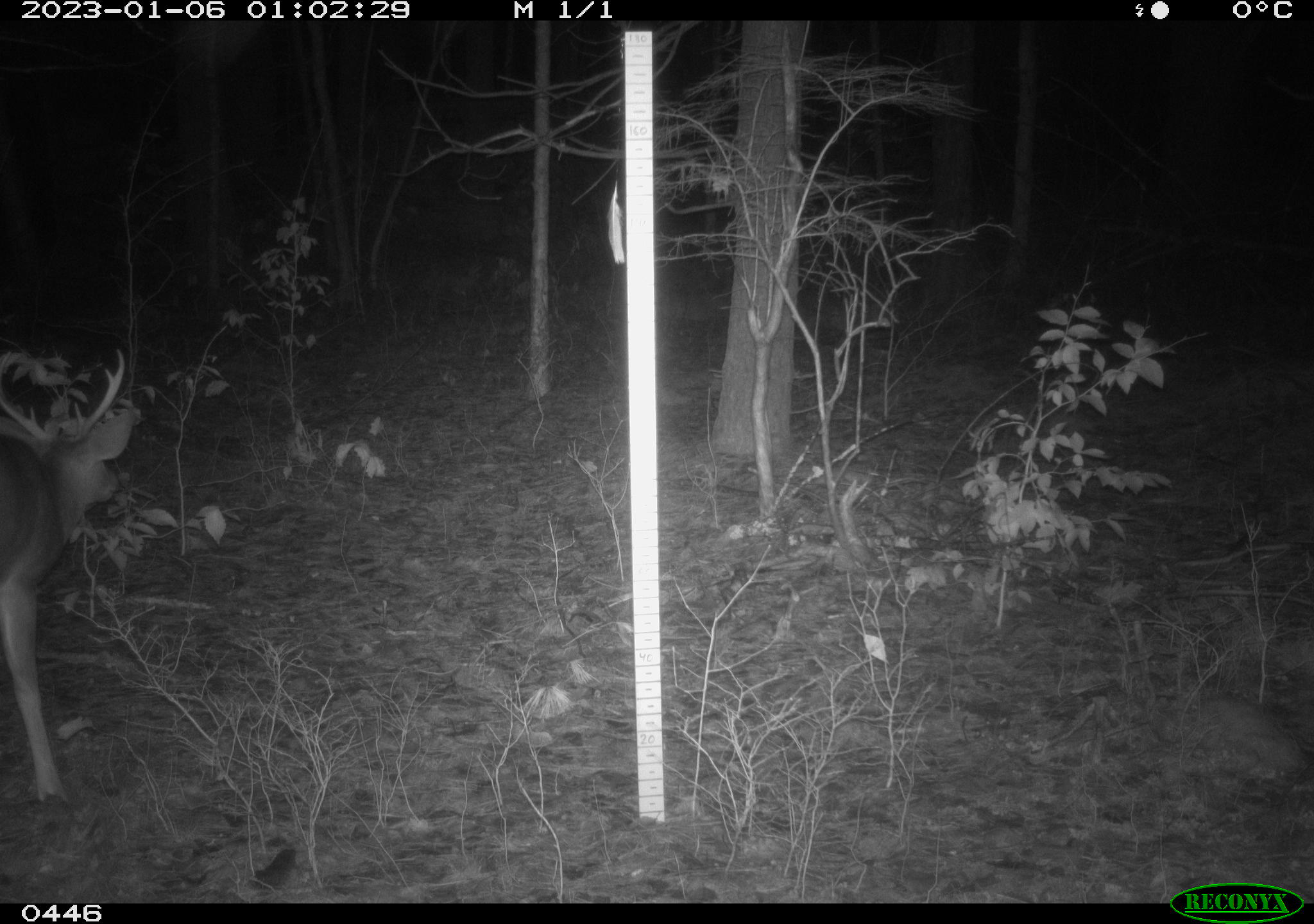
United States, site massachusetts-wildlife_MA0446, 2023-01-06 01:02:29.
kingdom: Animalia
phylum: Chordata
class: Mammalia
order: Artiodactyla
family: Cervidae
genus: Odocoileus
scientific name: Odocoileus virginianus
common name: white-tailed deer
White-tailed deer (Odocoileus virginianus).